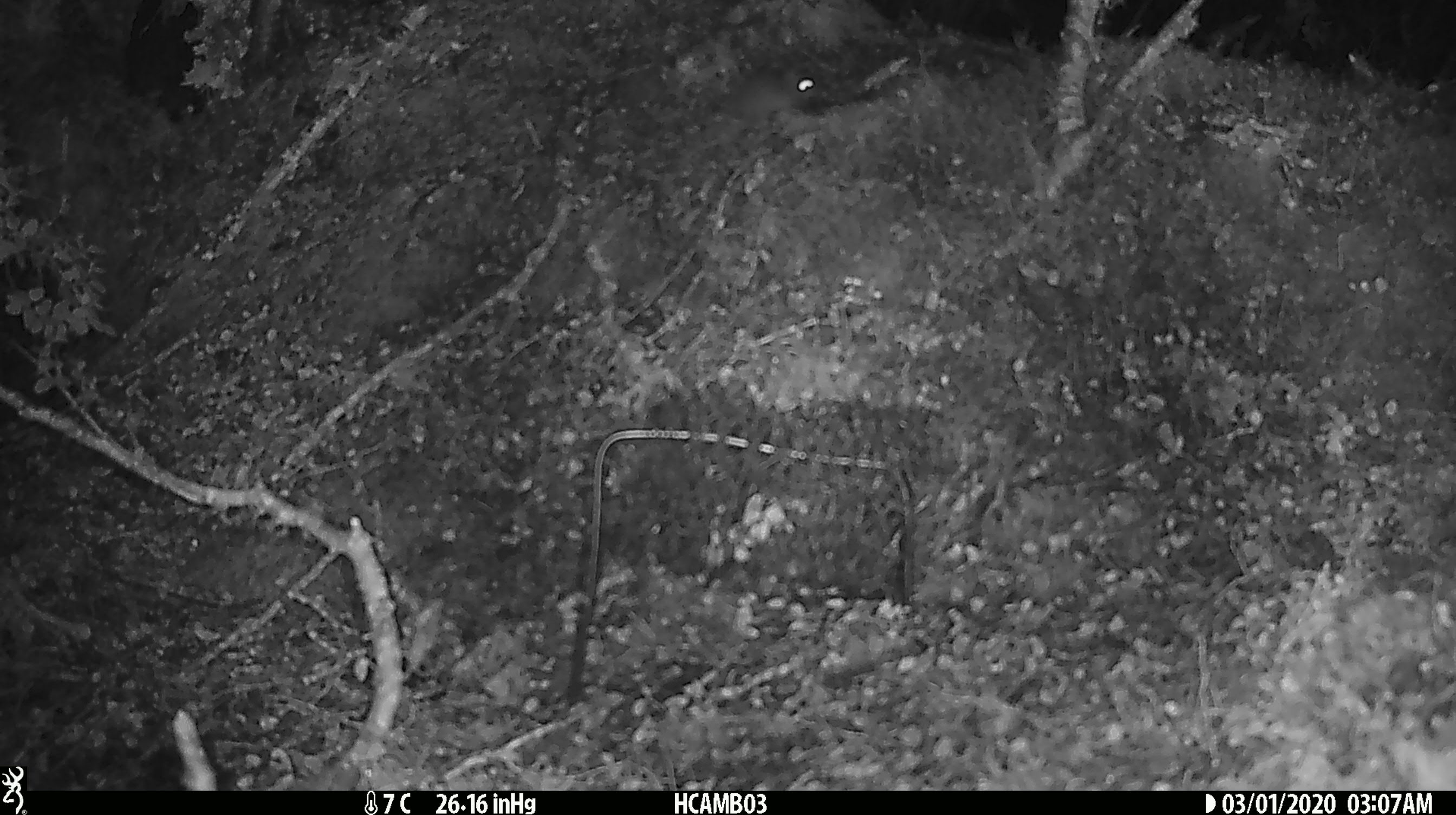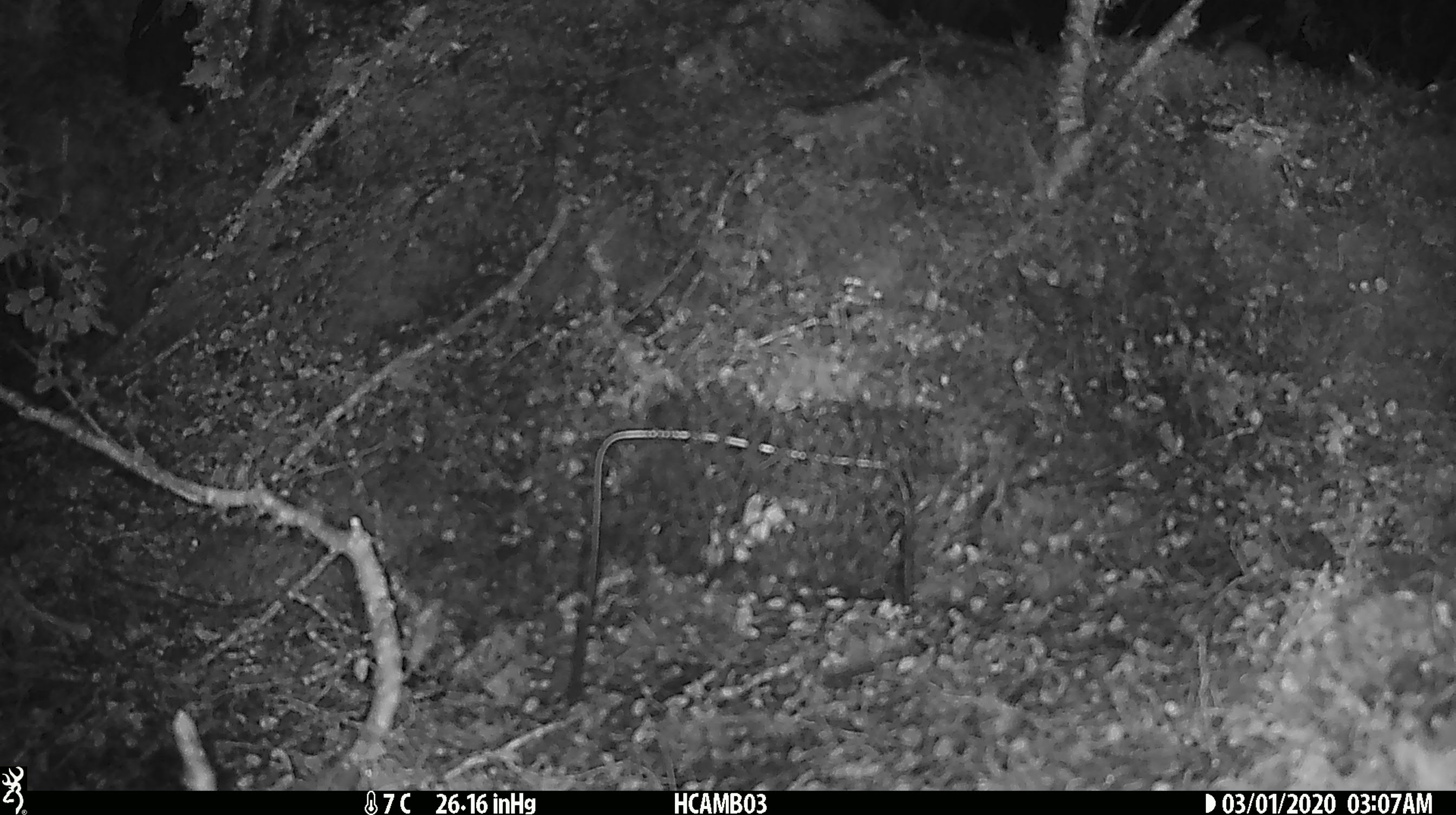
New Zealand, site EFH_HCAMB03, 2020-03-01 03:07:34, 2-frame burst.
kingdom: Animalia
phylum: Chordata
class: Mammalia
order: Rodentia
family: Muridae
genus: Mus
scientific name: Mus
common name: mouse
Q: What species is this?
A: Mouse (Mus).